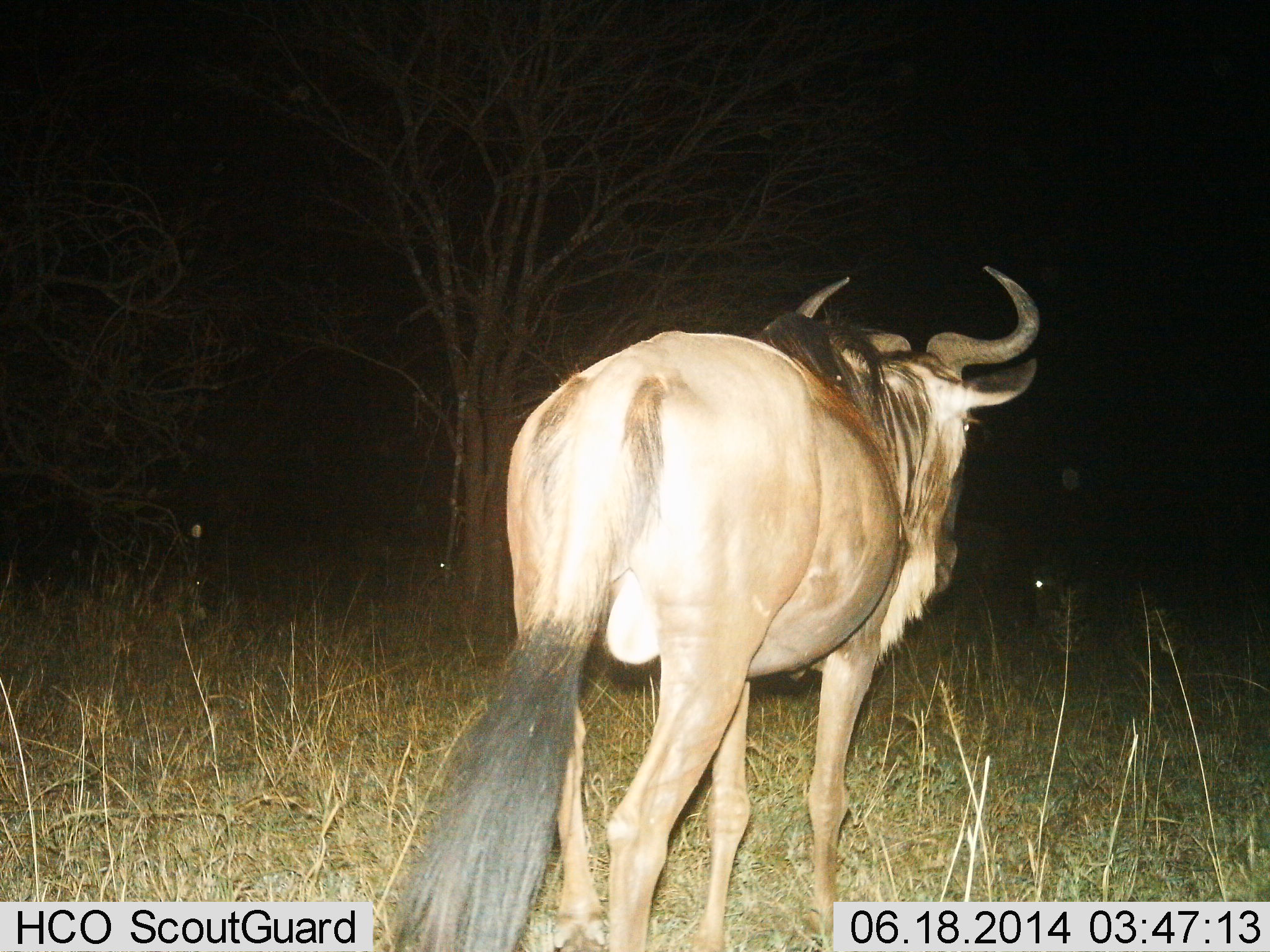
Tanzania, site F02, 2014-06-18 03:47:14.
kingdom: Animalia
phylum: Chordata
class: Mammalia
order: Artiodactyla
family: Bovidae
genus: Connochaetes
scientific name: Connochaetes taurinus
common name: blue wildebeest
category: wildebeest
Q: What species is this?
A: Wildebeest (blue wildebeest) (Connochaetes taurinus).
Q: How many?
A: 1.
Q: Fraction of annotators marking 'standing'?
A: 55%.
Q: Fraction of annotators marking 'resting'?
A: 0%.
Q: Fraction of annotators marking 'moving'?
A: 45%.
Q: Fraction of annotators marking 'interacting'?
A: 0%.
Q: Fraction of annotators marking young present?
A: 0%.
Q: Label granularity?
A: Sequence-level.